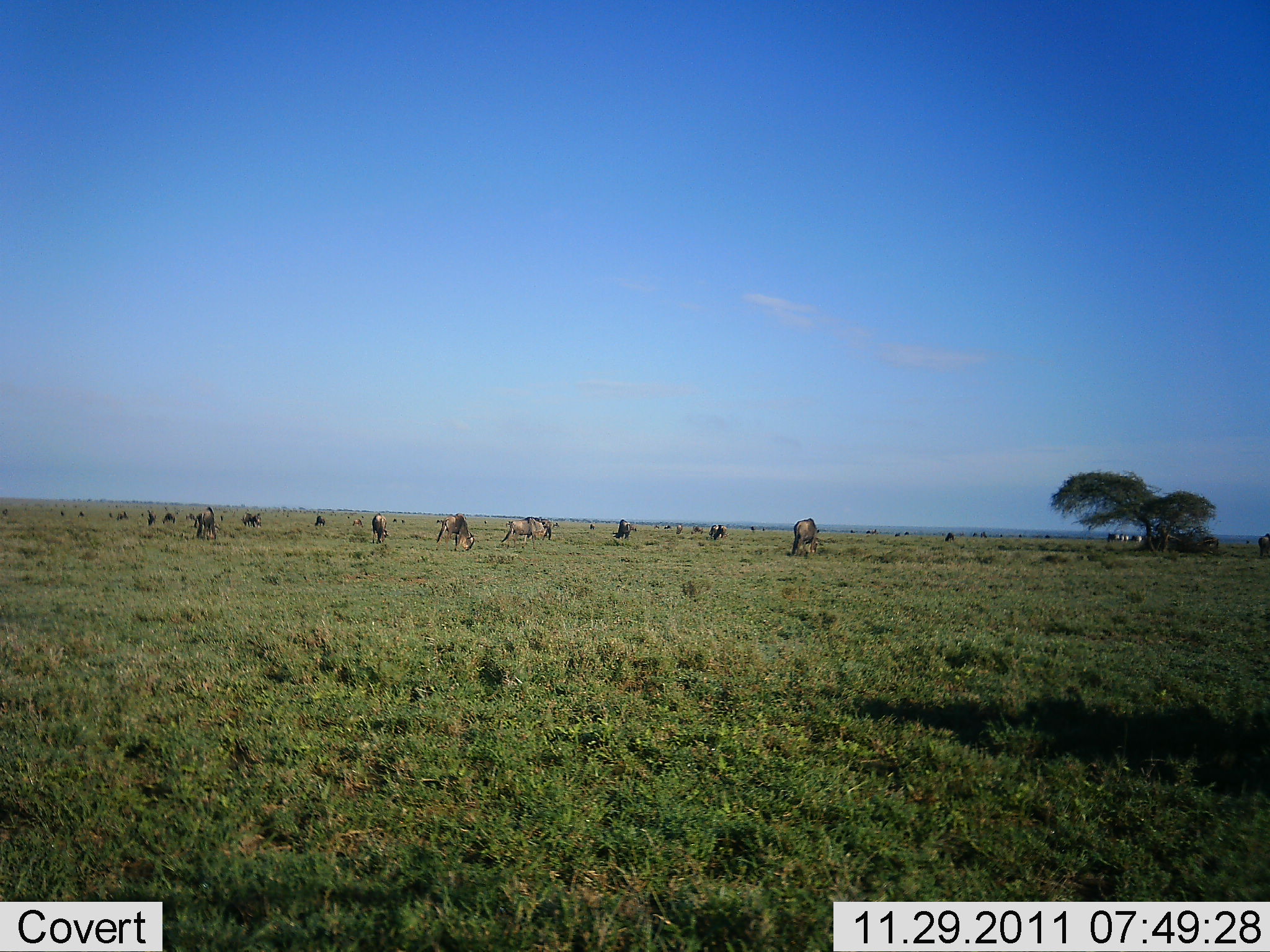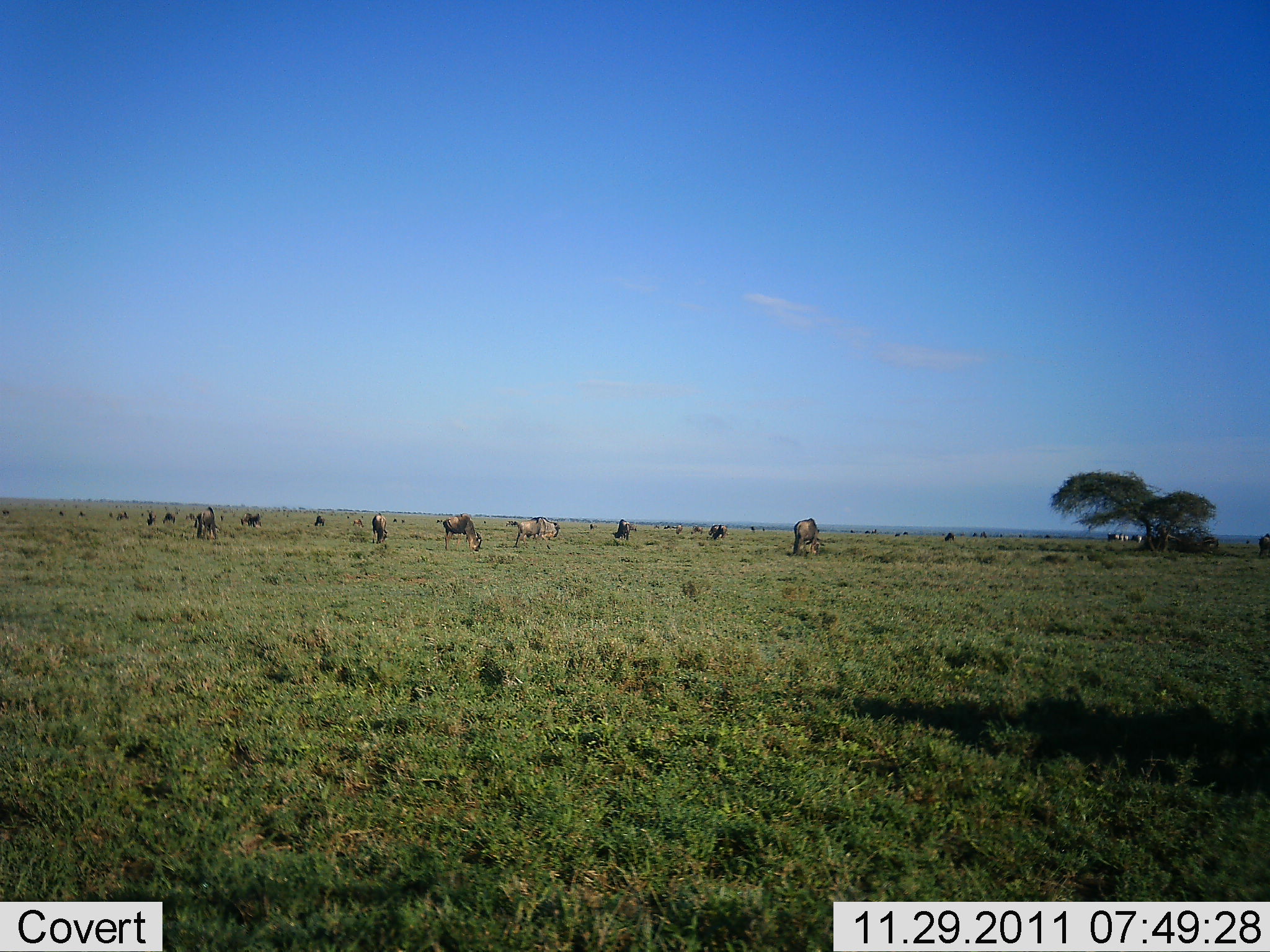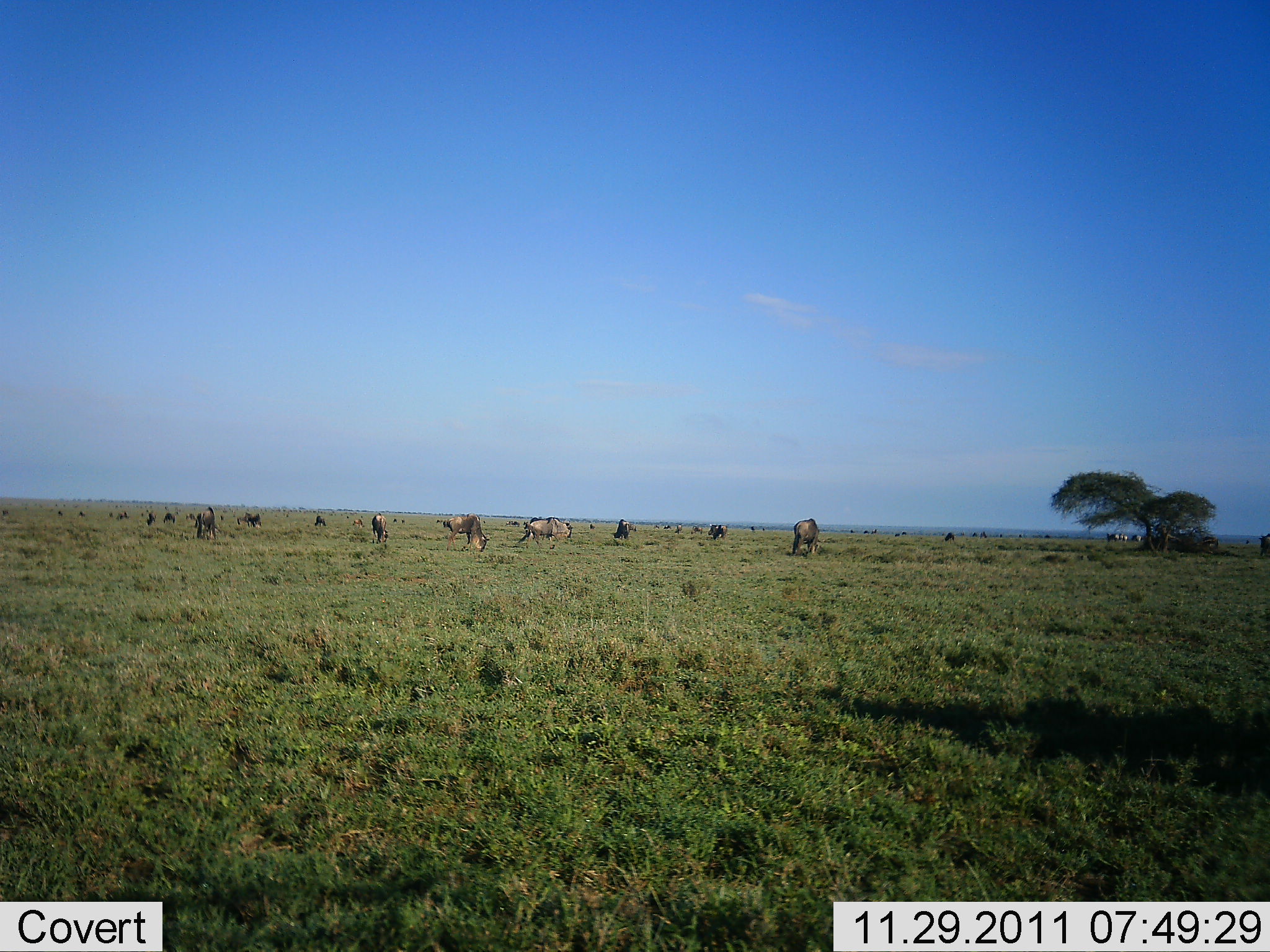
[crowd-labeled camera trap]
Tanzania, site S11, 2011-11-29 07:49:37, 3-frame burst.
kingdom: Animalia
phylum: Chordata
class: Mammalia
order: Artiodactyla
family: Bovidae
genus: Connochaetes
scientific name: Connochaetes taurinus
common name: blue wildebeest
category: wildebeest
Wildebeest (blue wildebeest) (Connochaetes taurinus), count 11-50. Behavior (volunteer vote fractions): standing 38%, resting 0%, moving 31%, interacting 0%. Young present (vote fraction): 0%. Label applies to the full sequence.